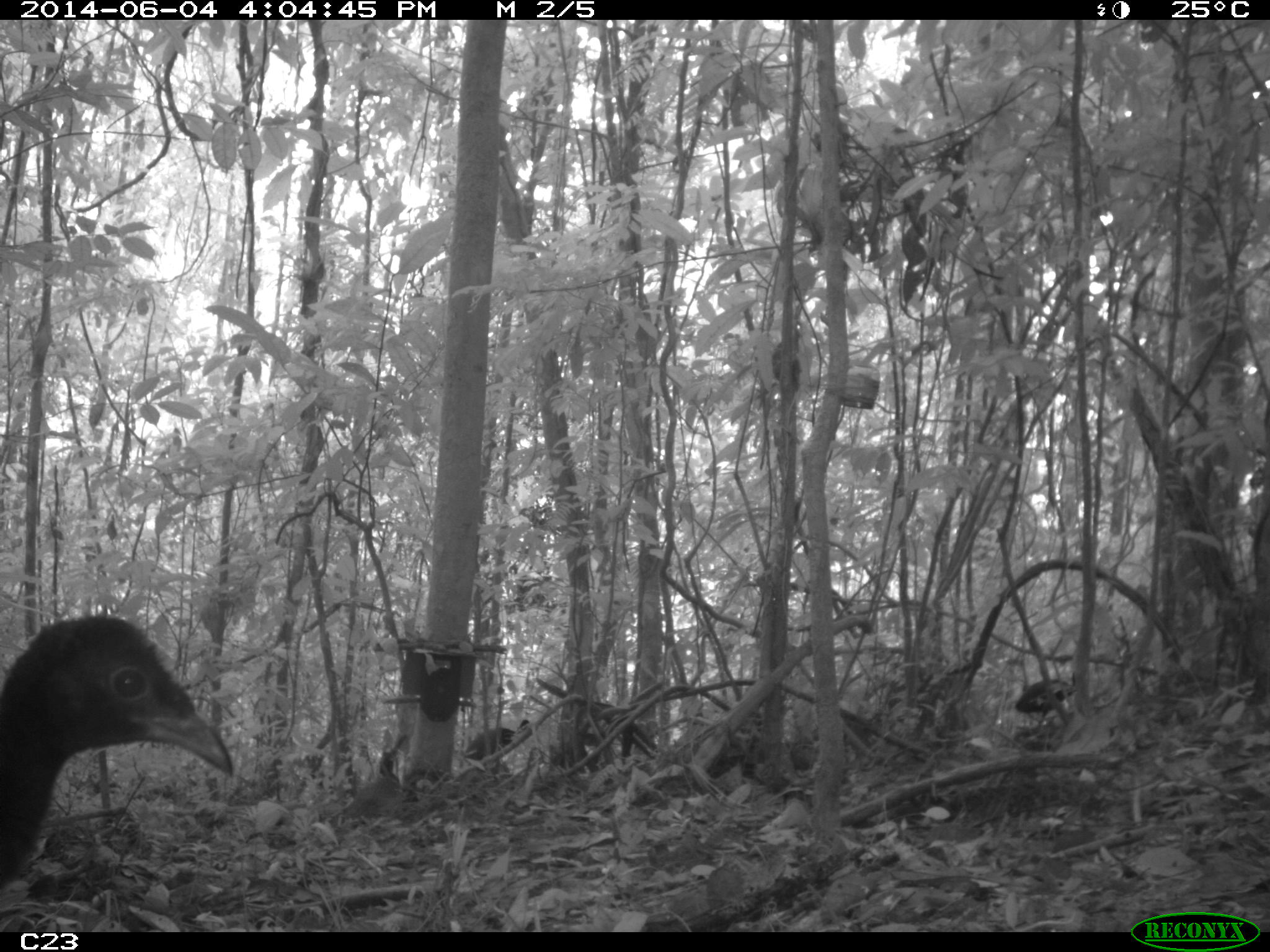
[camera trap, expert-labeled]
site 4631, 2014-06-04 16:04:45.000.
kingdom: Animalia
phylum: Chordata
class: Aves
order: Gruiformes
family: Psophiidae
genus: Psophia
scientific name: Psophia crepitans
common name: gray-winged trumpeter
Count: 5.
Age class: adult.